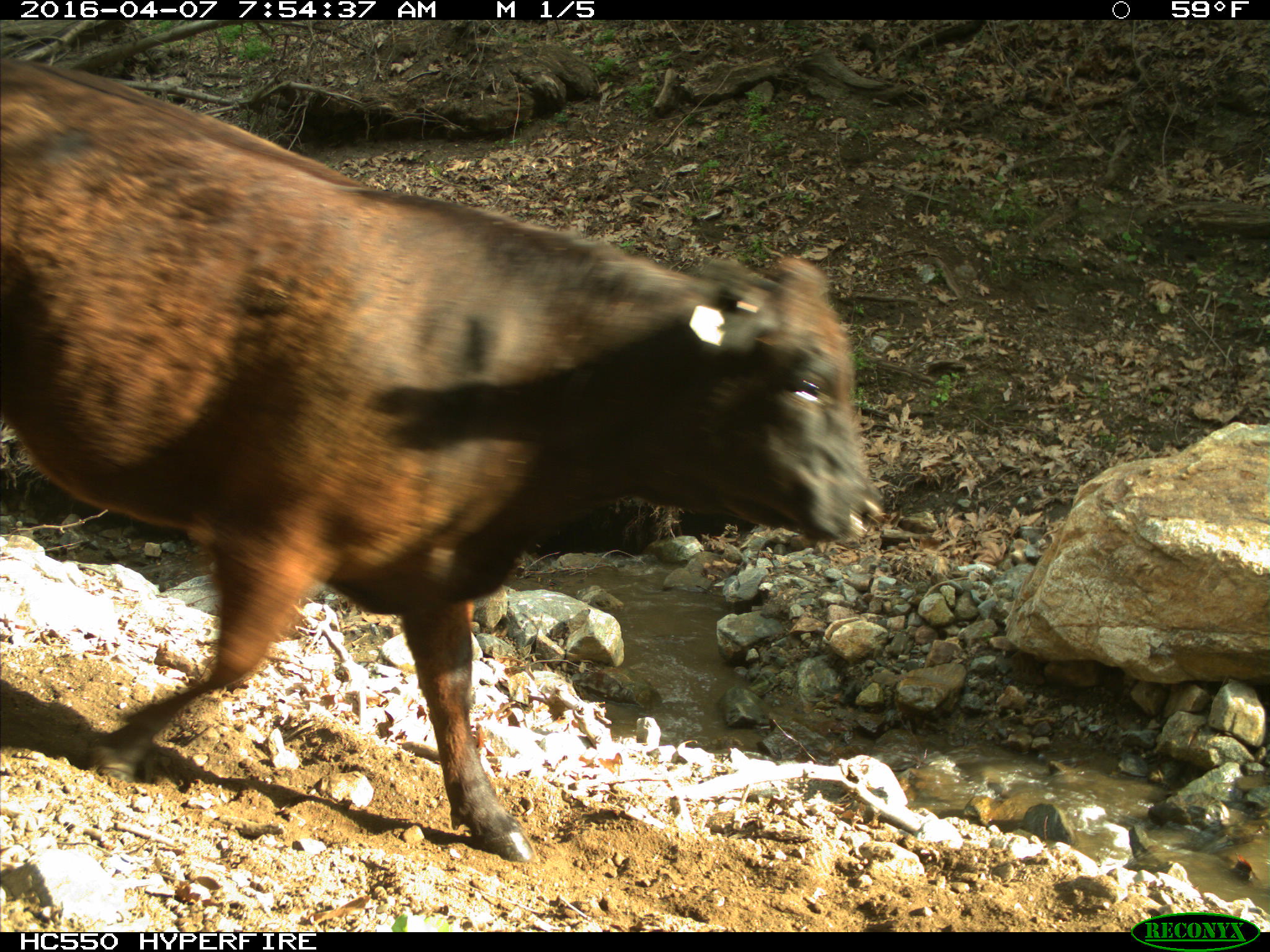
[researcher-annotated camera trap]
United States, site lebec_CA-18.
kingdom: Animalia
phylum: Chordata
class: Mammalia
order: Artiodactyla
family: Bovidae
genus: Bos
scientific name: Bos taurus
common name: domestic cow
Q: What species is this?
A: Bos taurus (domestic cow).